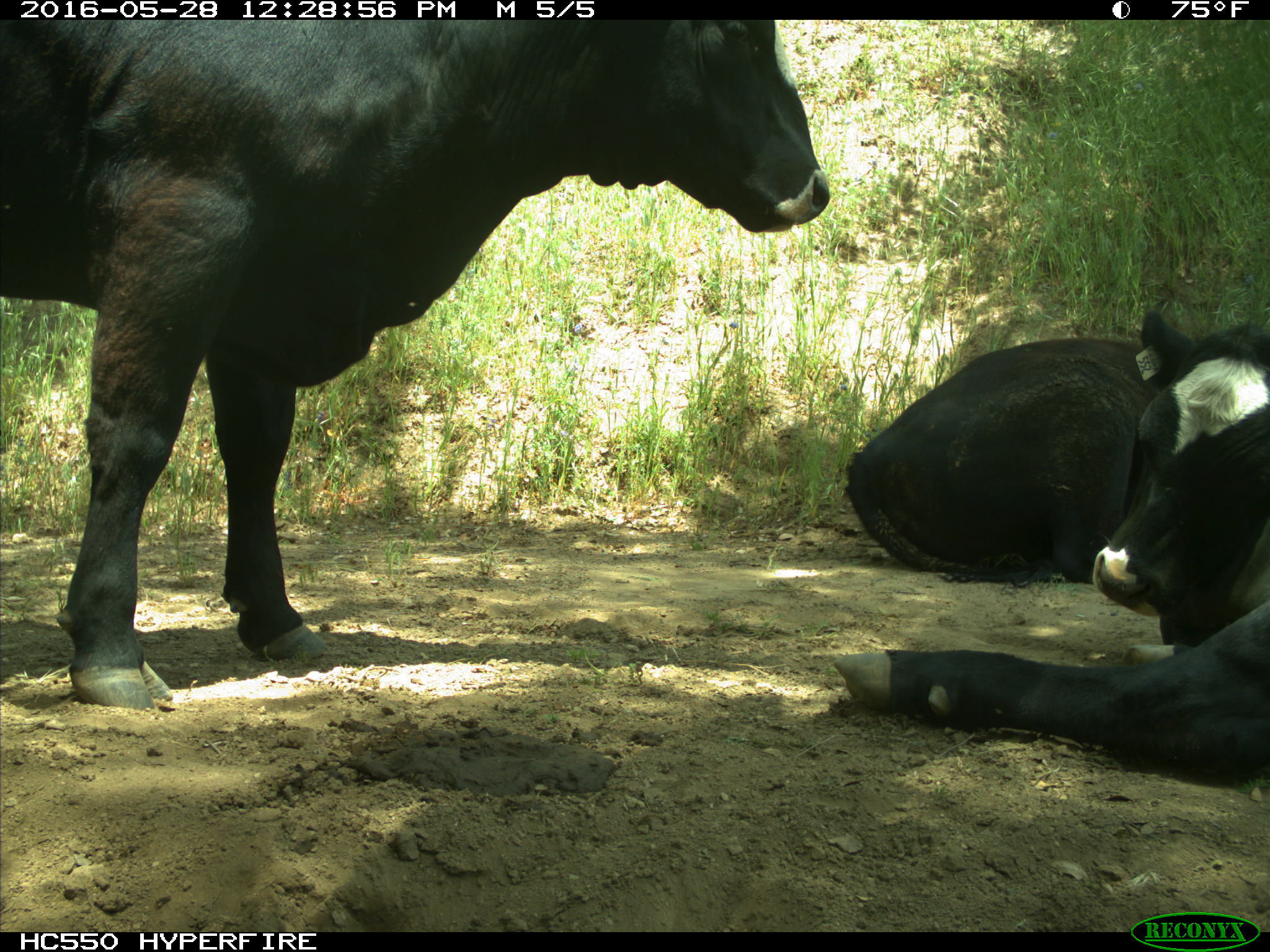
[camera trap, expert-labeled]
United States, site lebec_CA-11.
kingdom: Animalia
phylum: Chordata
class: Mammalia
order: Artiodactyla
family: Bovidae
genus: Bos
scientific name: Bos taurus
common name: domestic cow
Bos taurus (domestic cow).